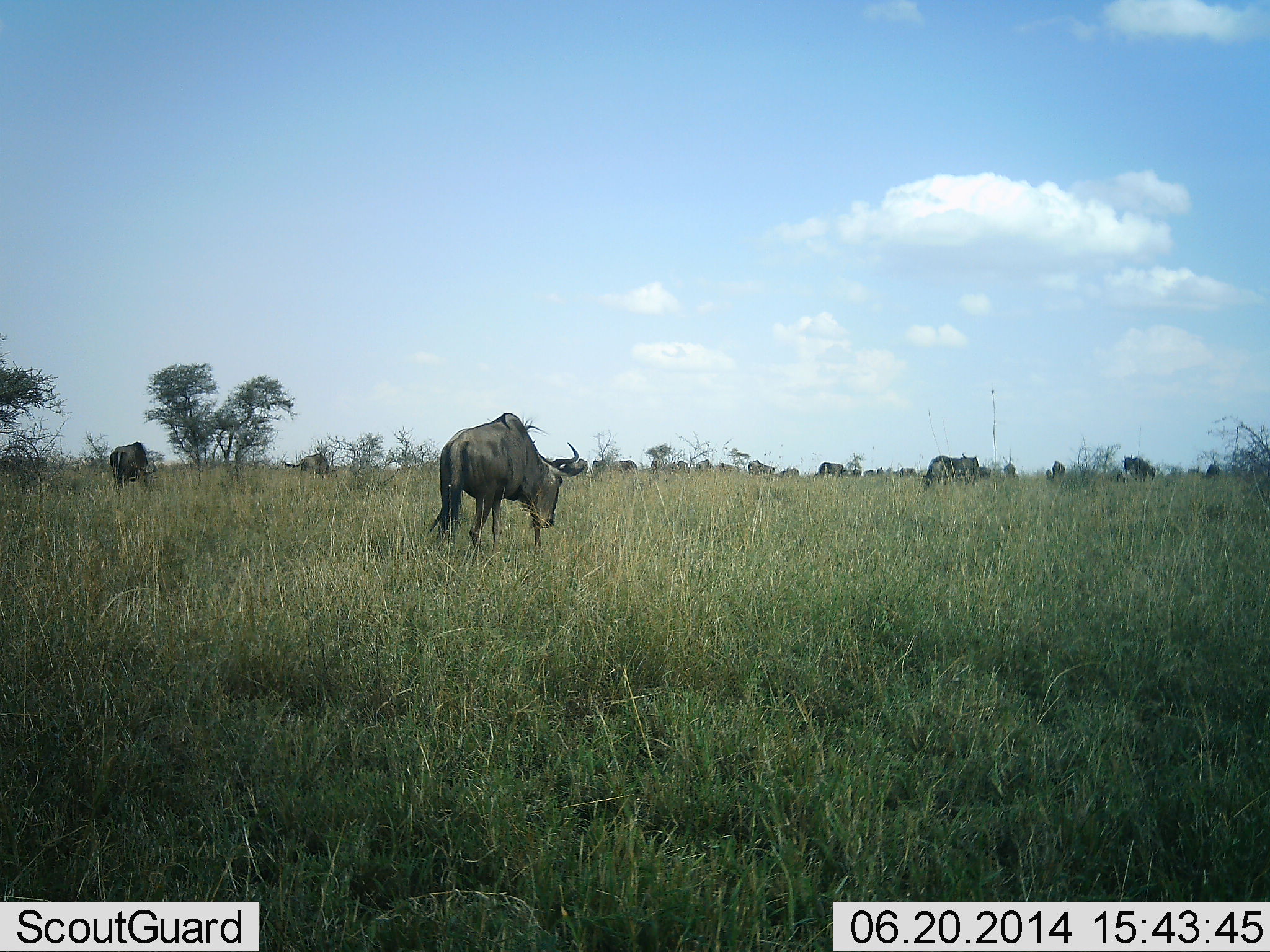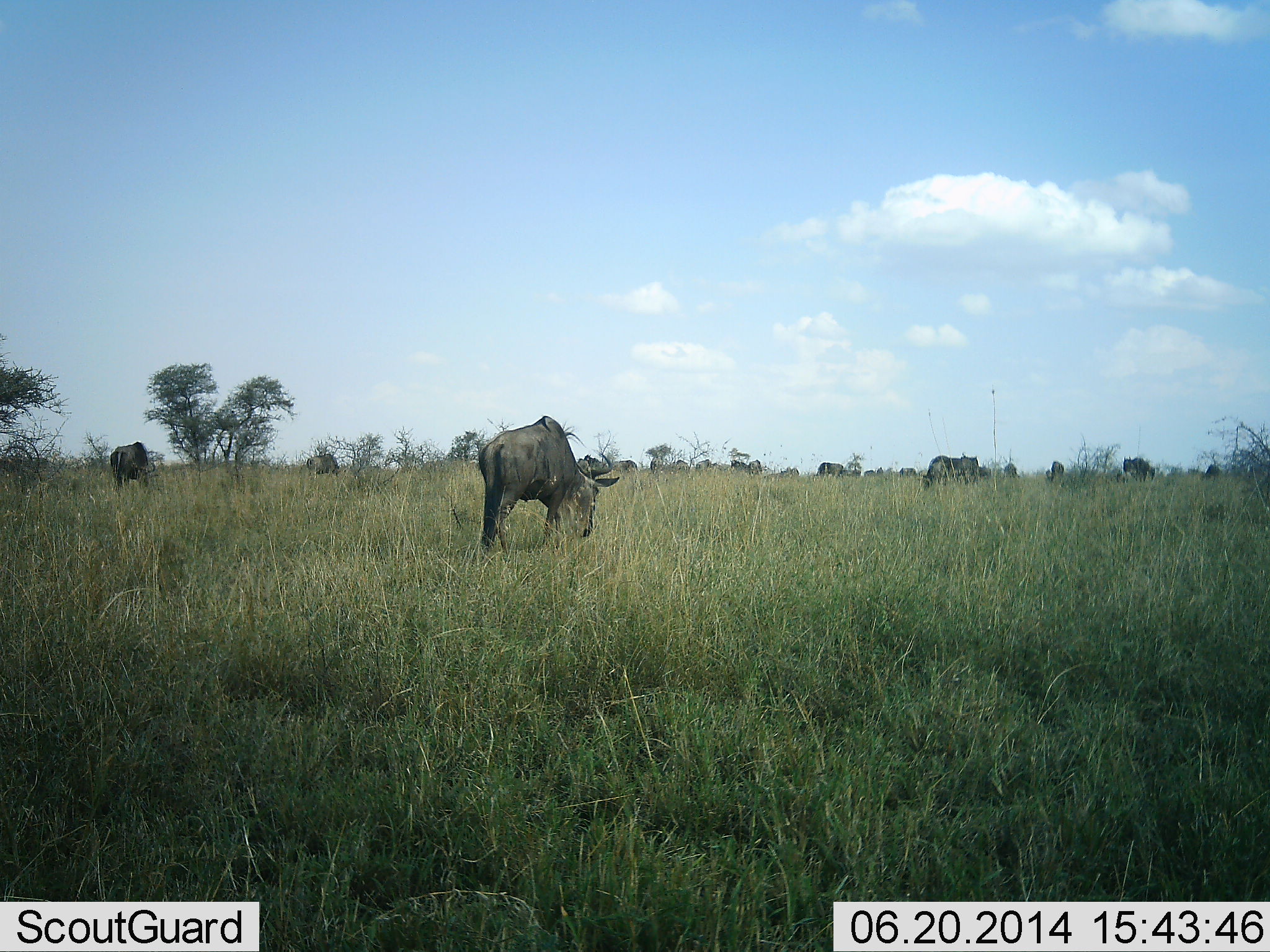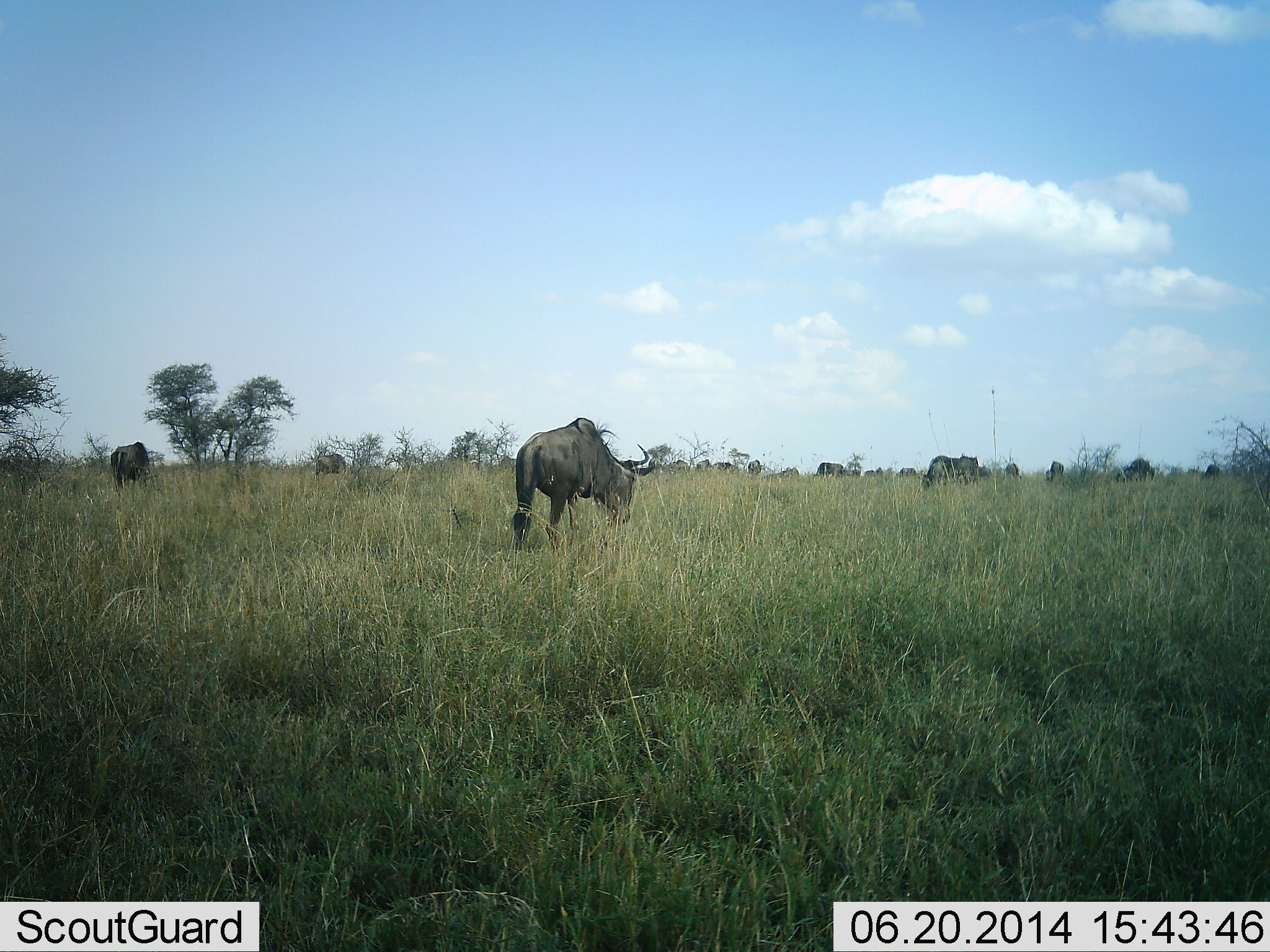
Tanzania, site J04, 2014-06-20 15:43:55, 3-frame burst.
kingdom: Animalia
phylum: Chordata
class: Mammalia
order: Artiodactyla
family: Bovidae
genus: Connochaetes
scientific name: Connochaetes taurinus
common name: blue wildebeest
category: wildebeest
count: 11-50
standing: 45%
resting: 9%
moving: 36%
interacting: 0%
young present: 0%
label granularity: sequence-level